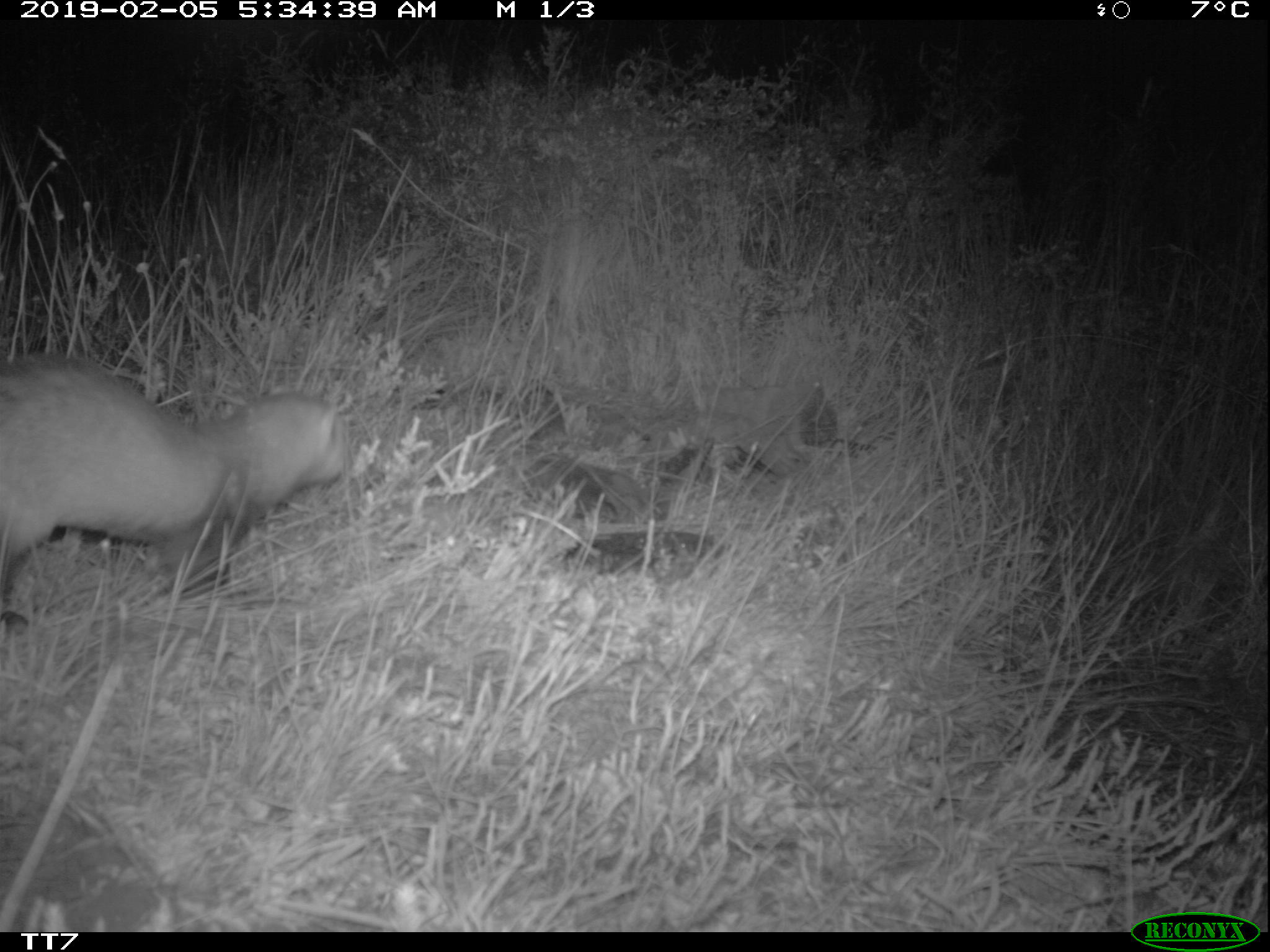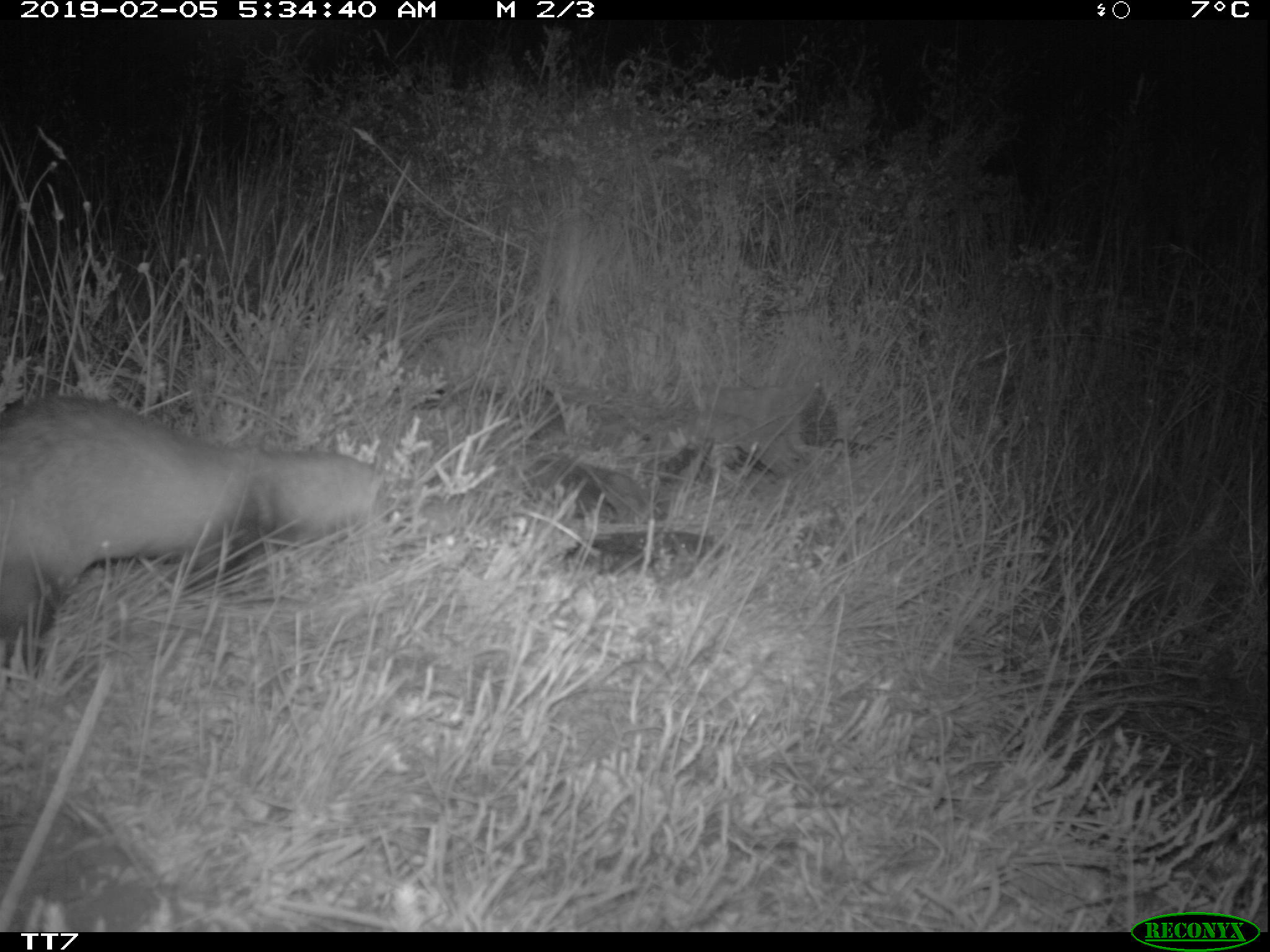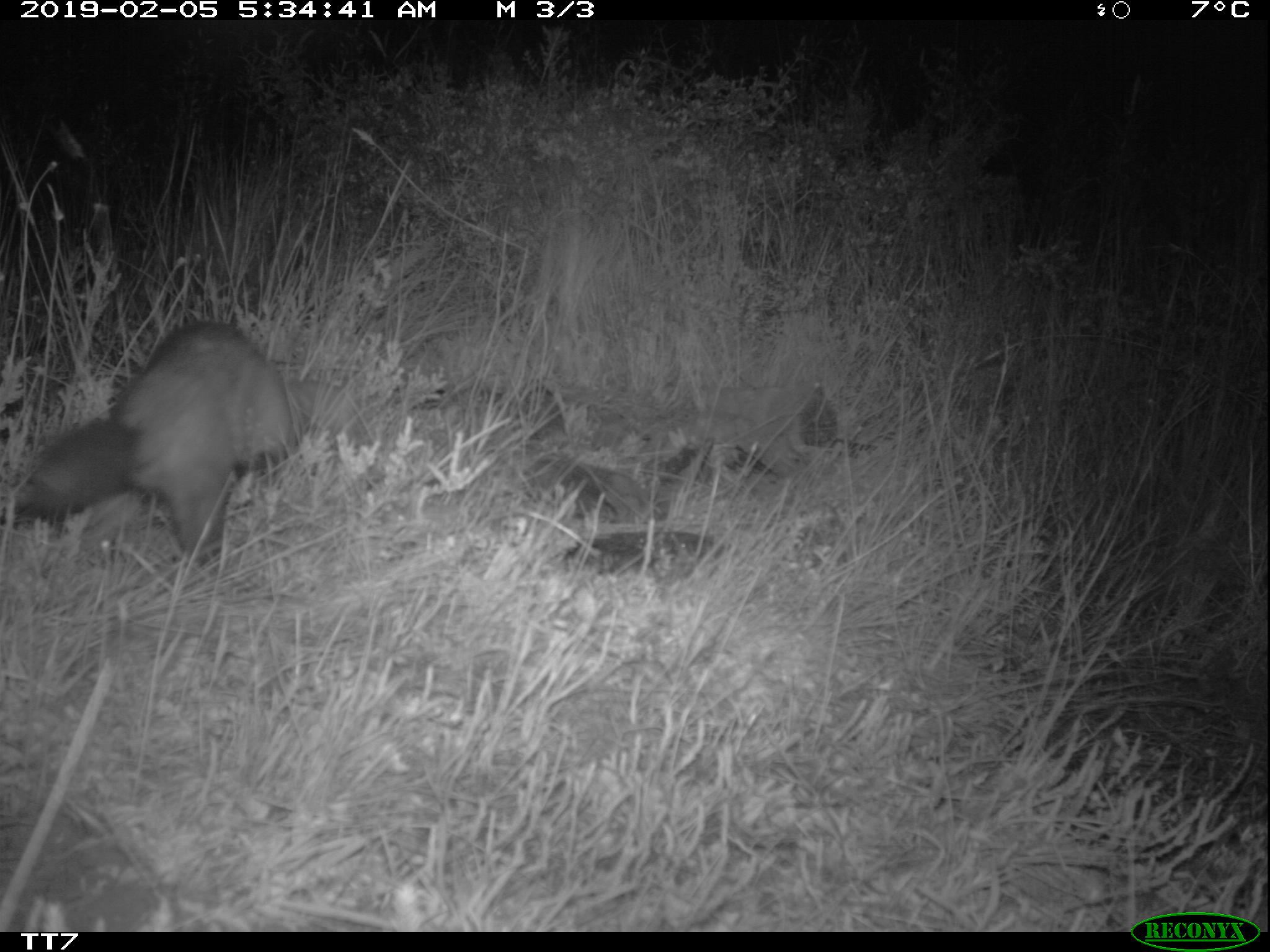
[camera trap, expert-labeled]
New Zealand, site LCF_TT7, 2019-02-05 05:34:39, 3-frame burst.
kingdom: Animalia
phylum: Chordata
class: Mammalia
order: Carnivora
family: Mustelidae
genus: Mustela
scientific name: Mustela furo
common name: ferret